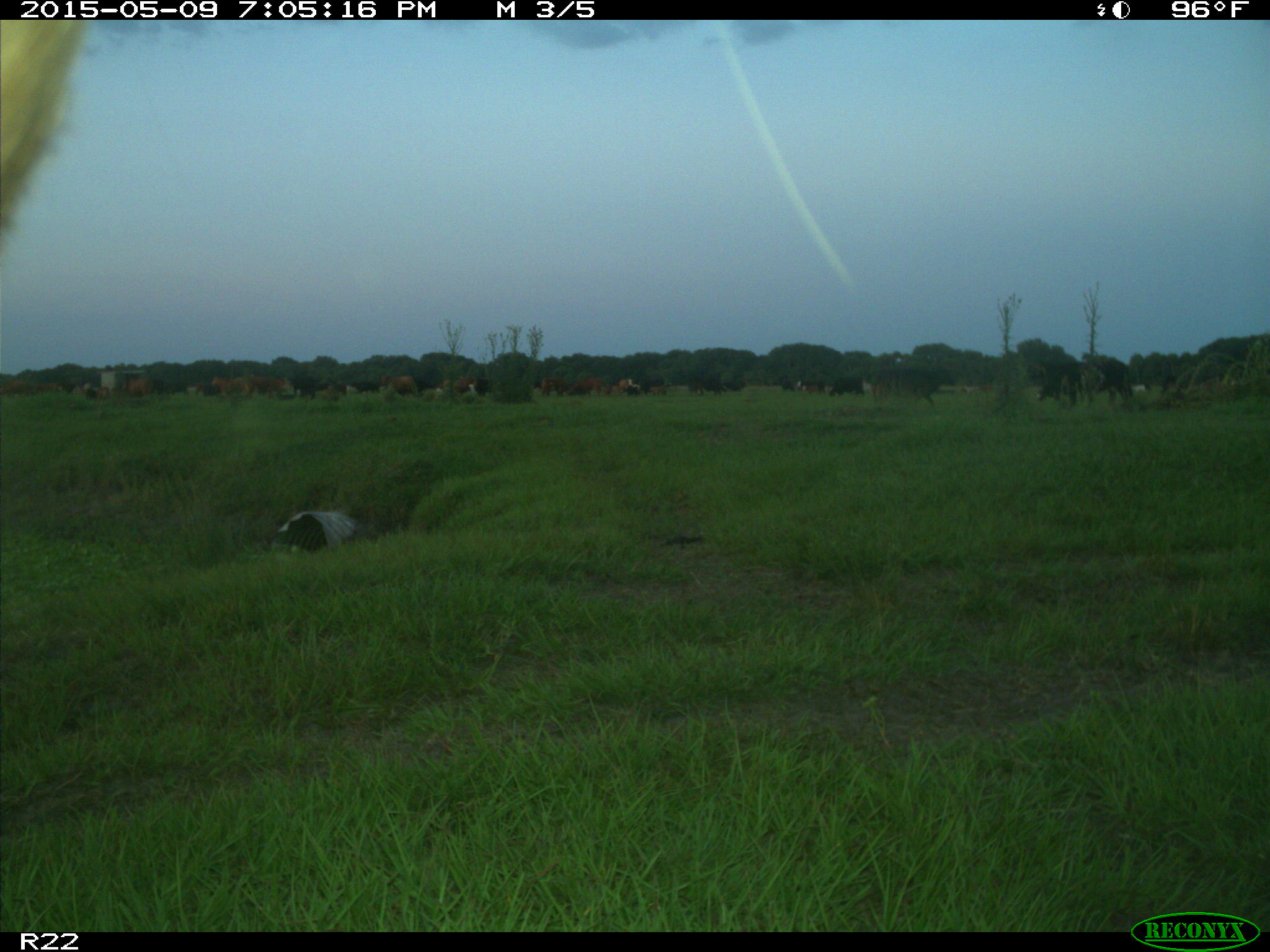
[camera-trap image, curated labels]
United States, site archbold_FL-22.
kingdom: Animalia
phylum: Chordata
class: Mammalia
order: Artiodactyla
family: Bovidae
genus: Bos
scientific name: Bos taurus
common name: domestic cow